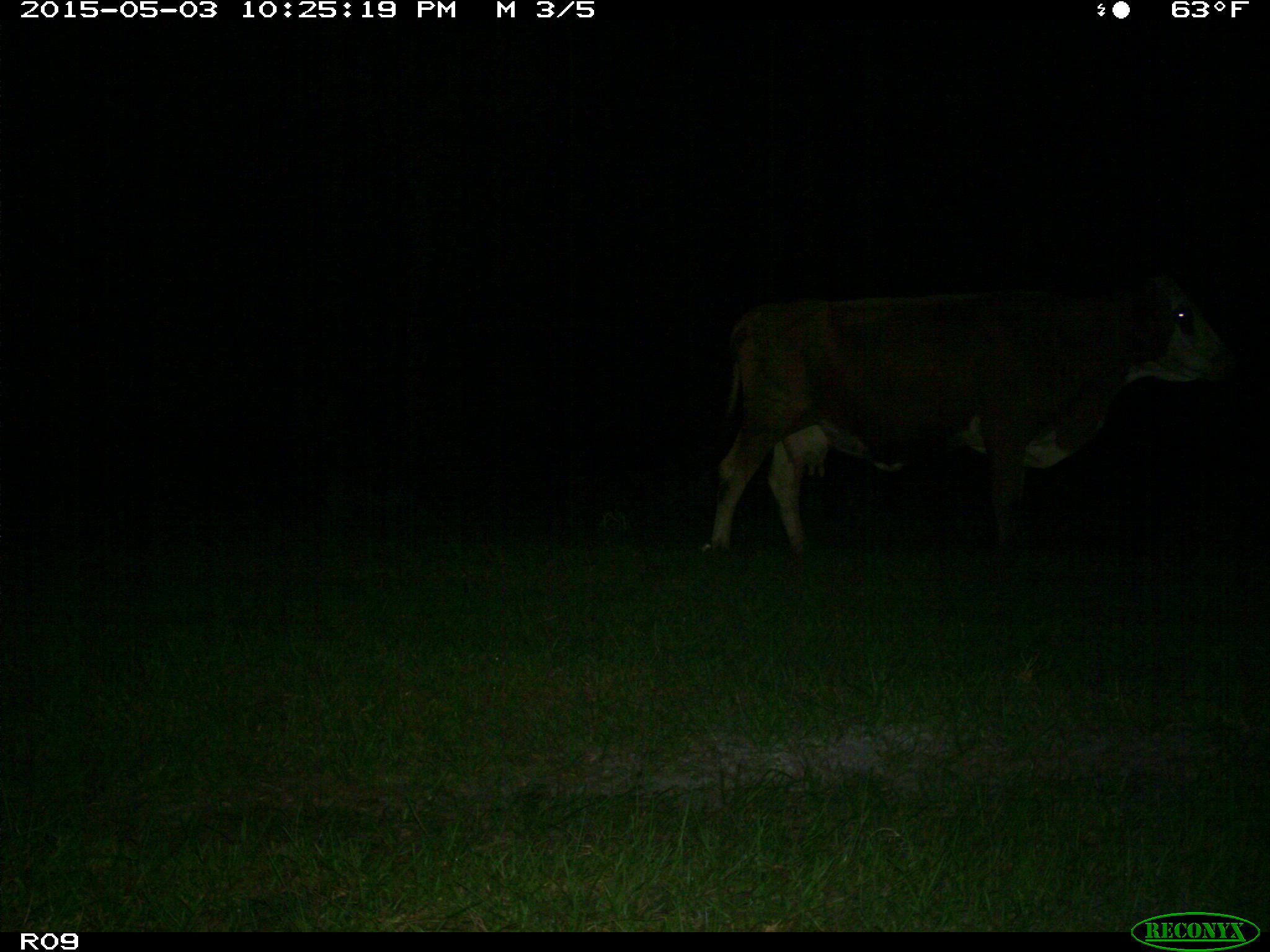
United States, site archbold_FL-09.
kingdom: Animalia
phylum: Chordata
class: Mammalia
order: Artiodactyla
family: Bovidae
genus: Bos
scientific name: Bos taurus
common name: domestic cow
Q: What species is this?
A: Bos taurus (domestic cow).